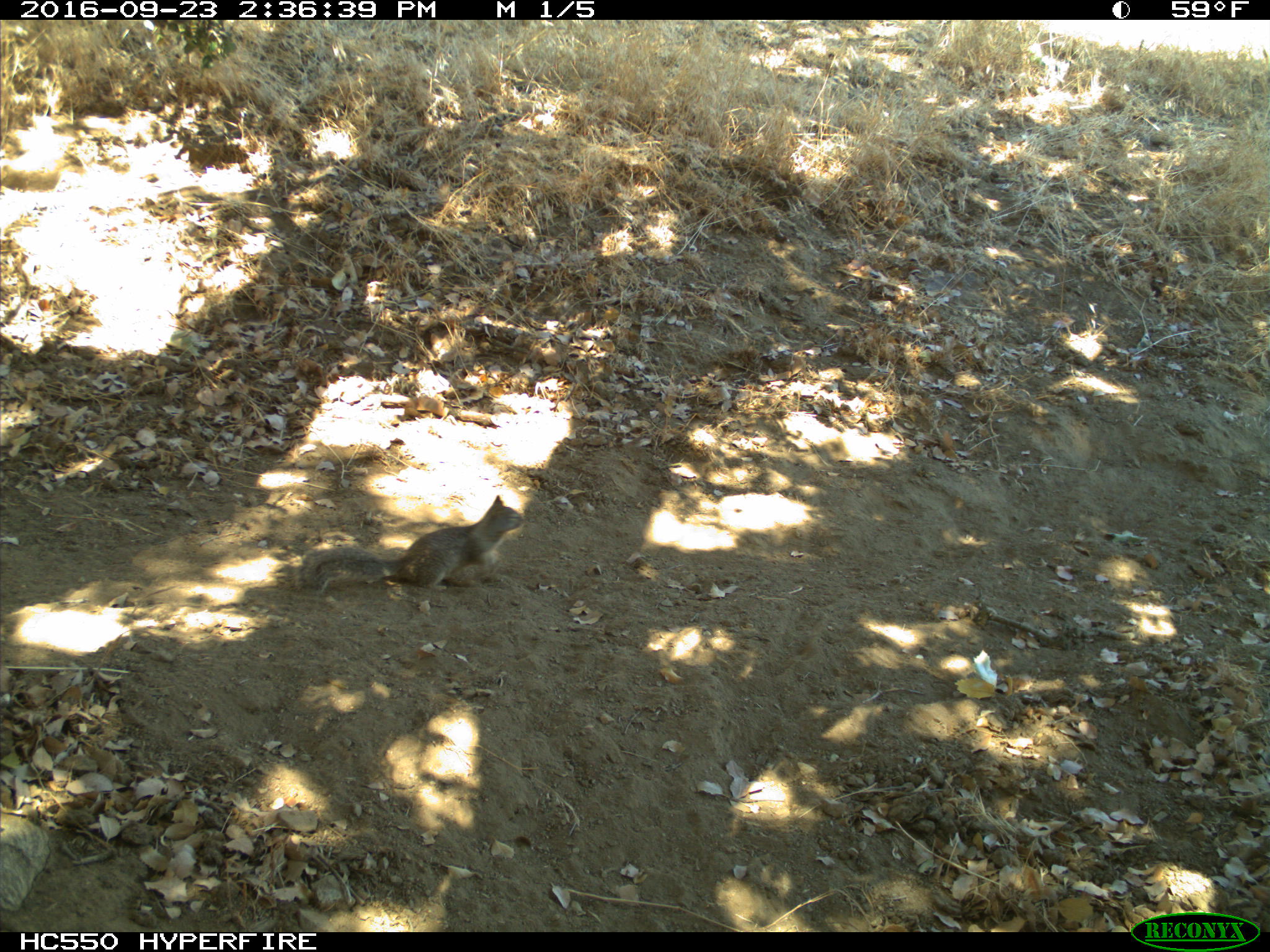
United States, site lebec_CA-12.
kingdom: Animalia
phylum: Chordata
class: Mammalia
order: Rodentia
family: Sciuridae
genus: Otospermophilus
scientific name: Otospermophilus beecheyi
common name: california ground squirrel